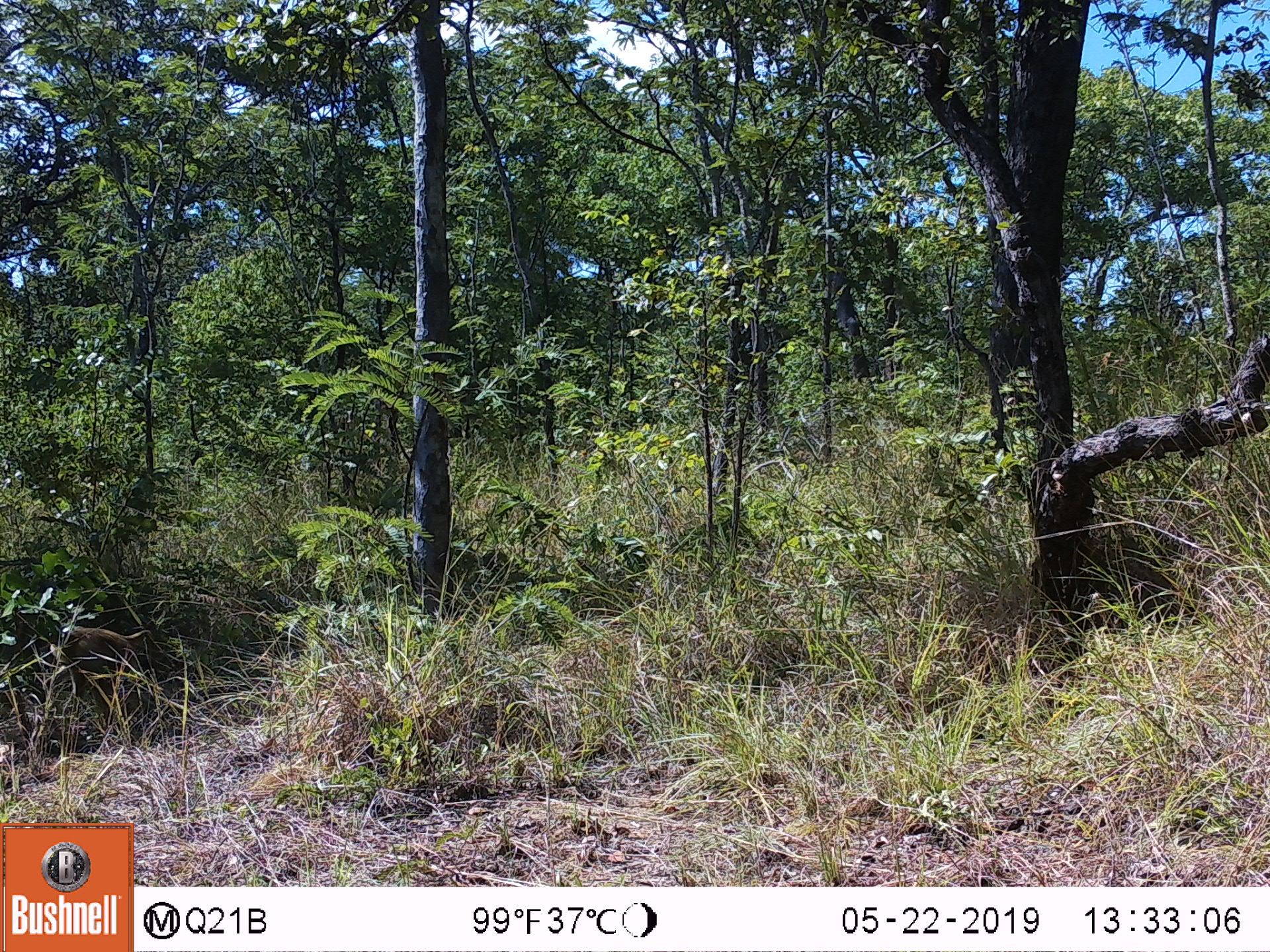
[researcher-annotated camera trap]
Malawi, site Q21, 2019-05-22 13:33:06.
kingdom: Animalia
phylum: Chordata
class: Mammalia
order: Primates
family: Cercopithecidae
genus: Papio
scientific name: Papio cynocephalus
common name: yellow baboon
Yellow baboon (Papio cynocephalus), count 1.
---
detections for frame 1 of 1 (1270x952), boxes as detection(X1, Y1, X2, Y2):
yellow baboon: detection(39, 603, 184, 755)